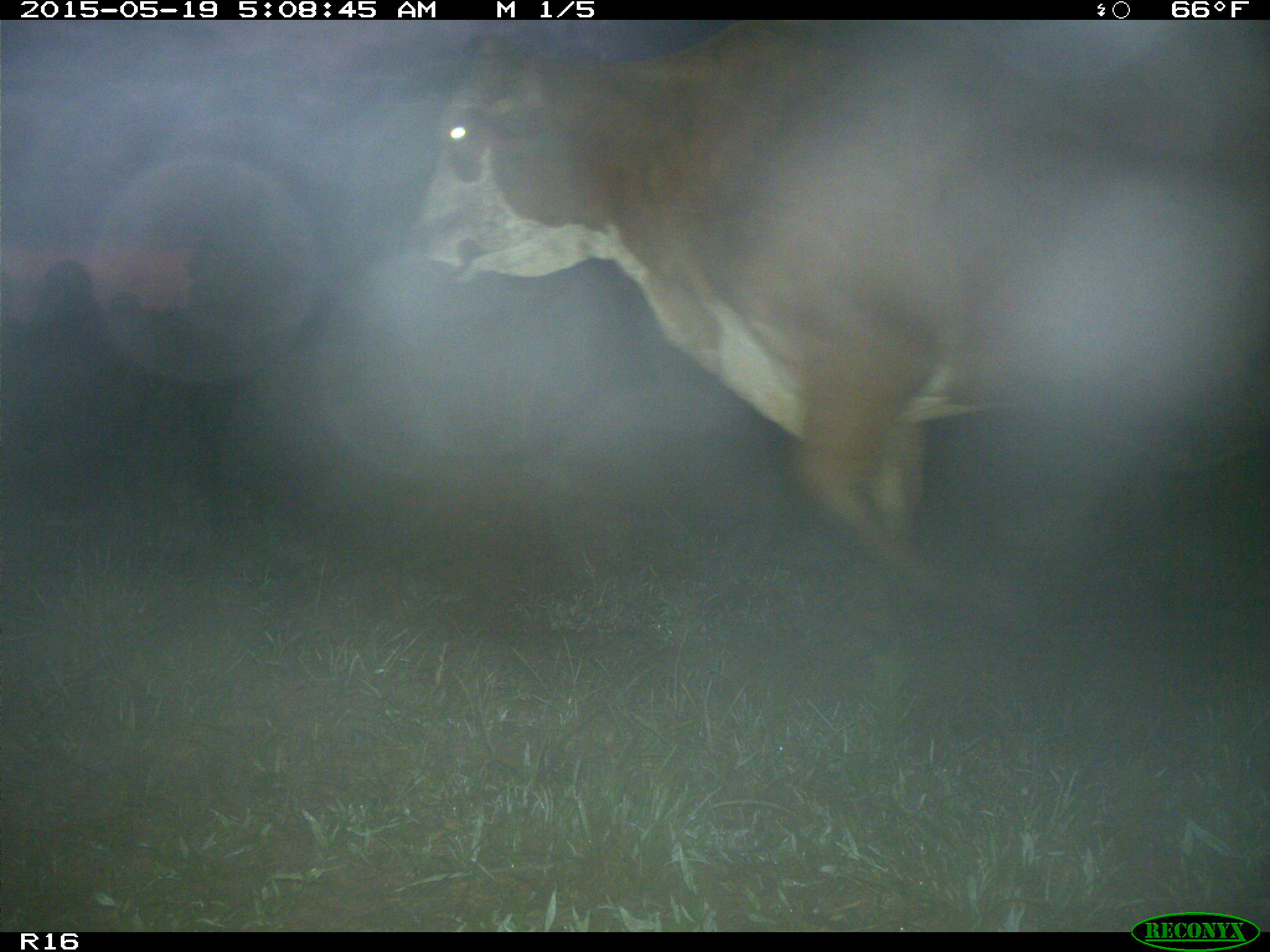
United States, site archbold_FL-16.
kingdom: Animalia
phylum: Chordata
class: Mammalia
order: Artiodactyla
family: Bovidae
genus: Bos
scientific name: Bos taurus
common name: domestic cow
Bos taurus (domestic cow).